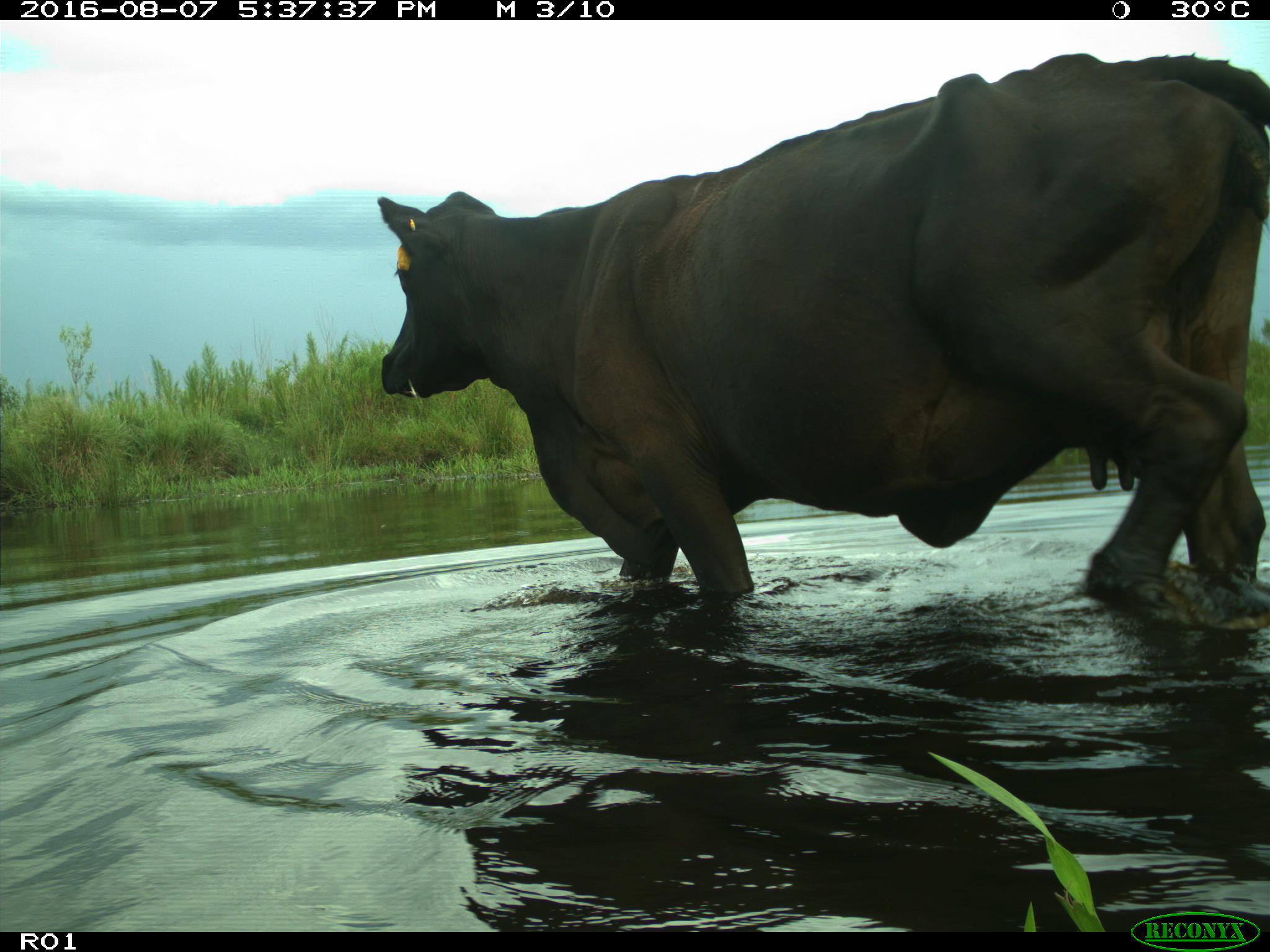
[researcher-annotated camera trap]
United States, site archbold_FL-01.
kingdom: Animalia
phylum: Chordata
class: Mammalia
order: Artiodactyla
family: Bovidae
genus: Bos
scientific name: Bos taurus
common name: domestic cow